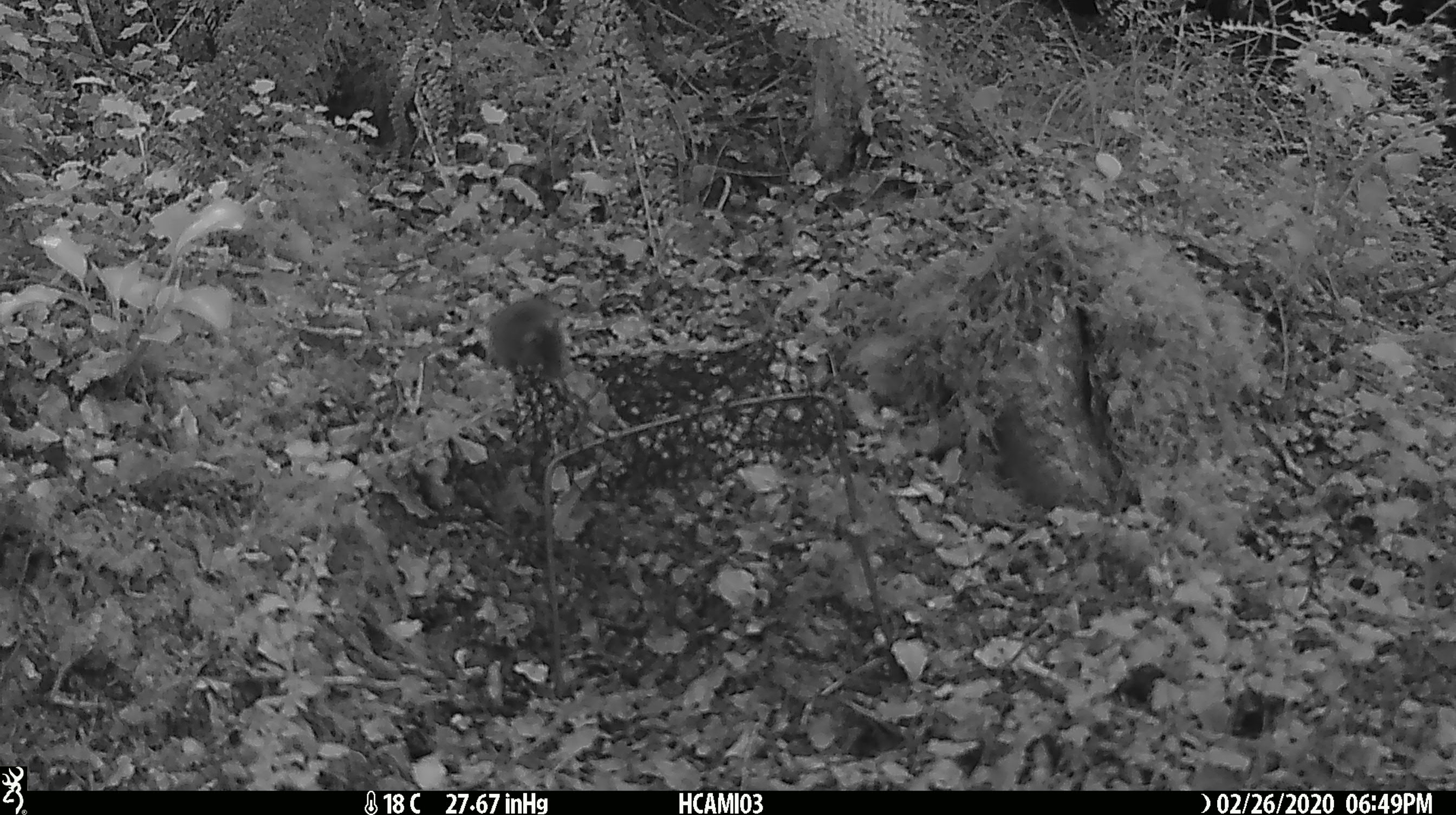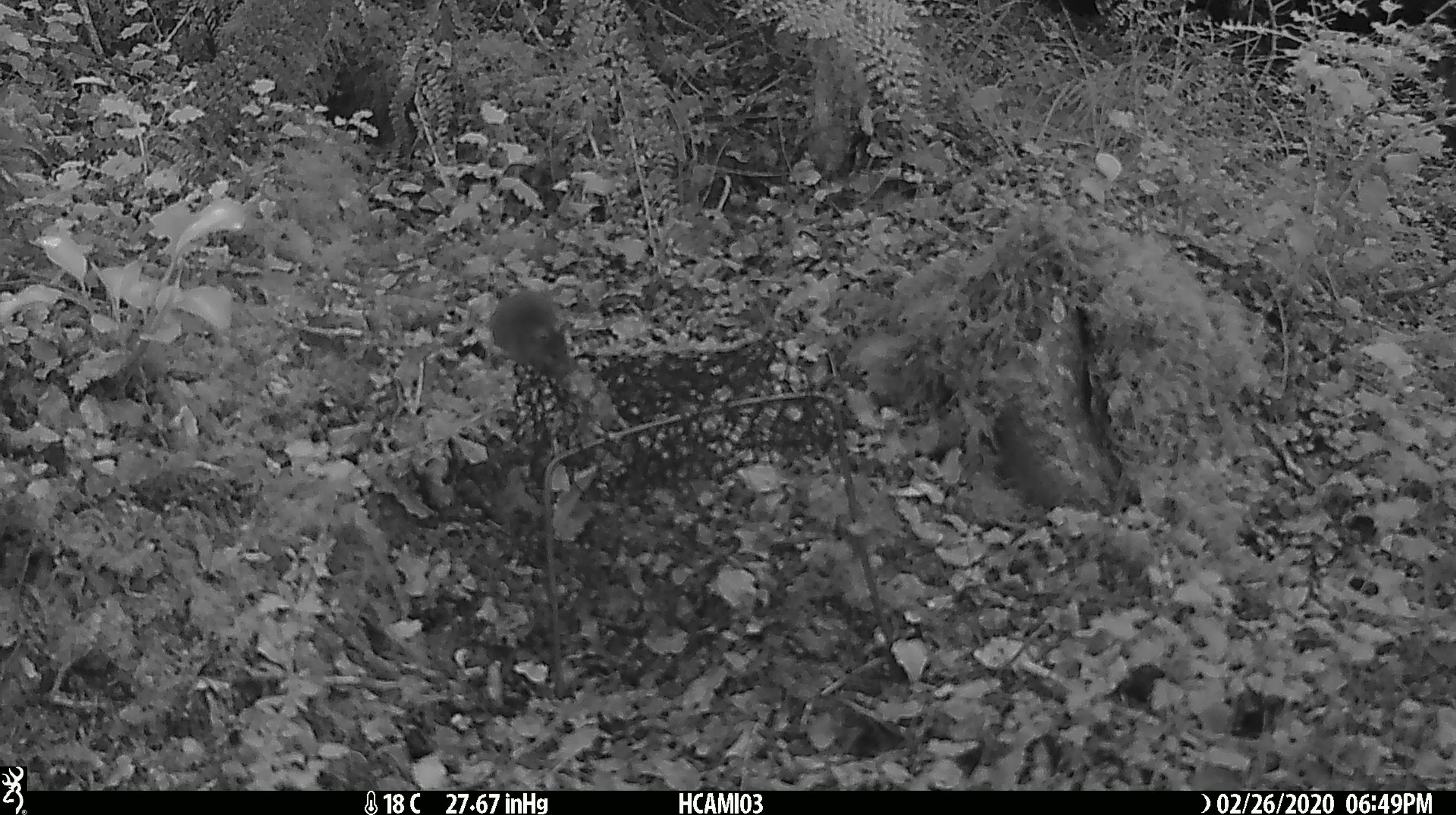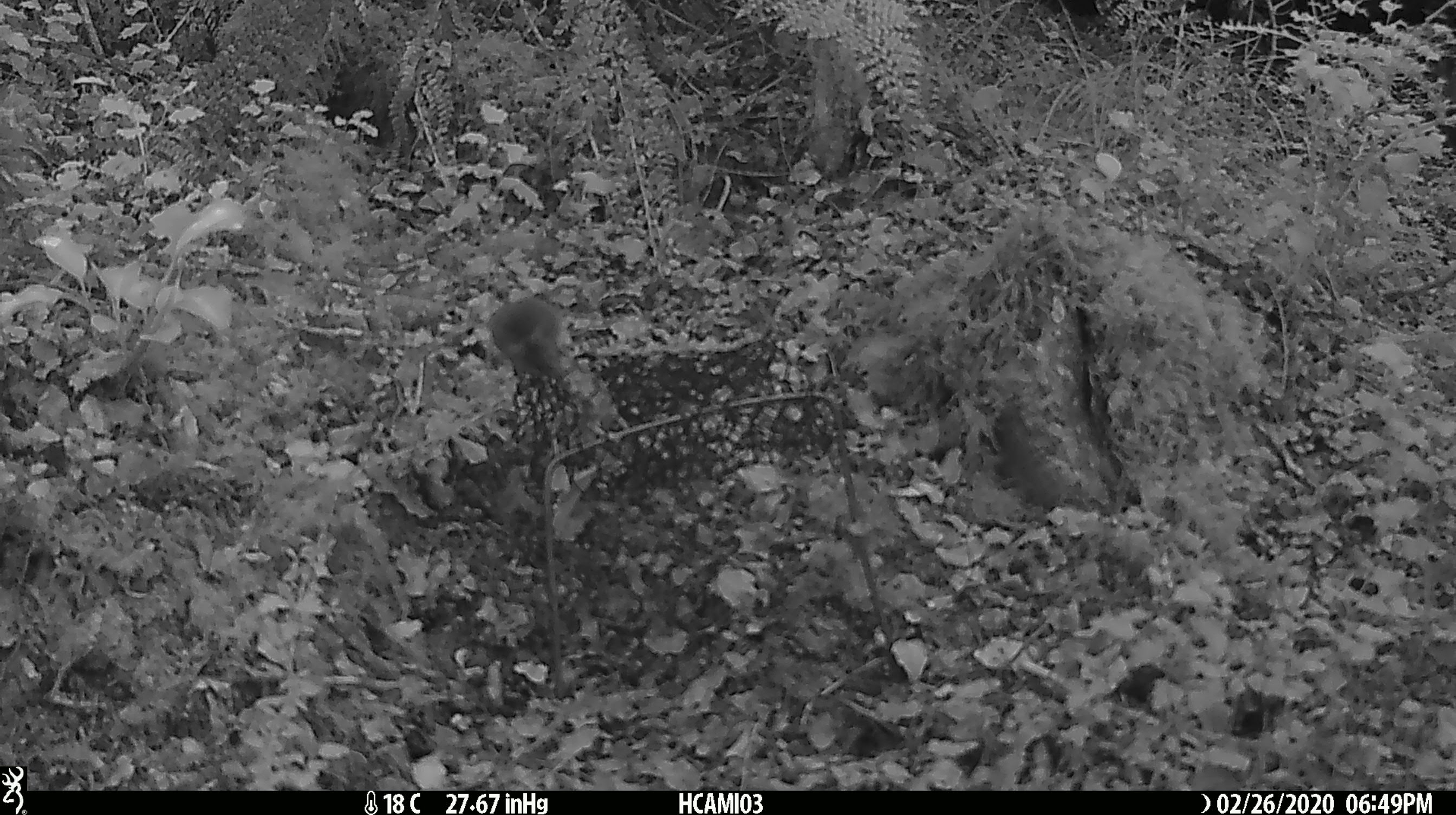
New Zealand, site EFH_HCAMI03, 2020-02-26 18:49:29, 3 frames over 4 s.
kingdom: Animalia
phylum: Chordata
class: Mammalia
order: Rodentia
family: Muridae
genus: Mus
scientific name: Mus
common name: mouse